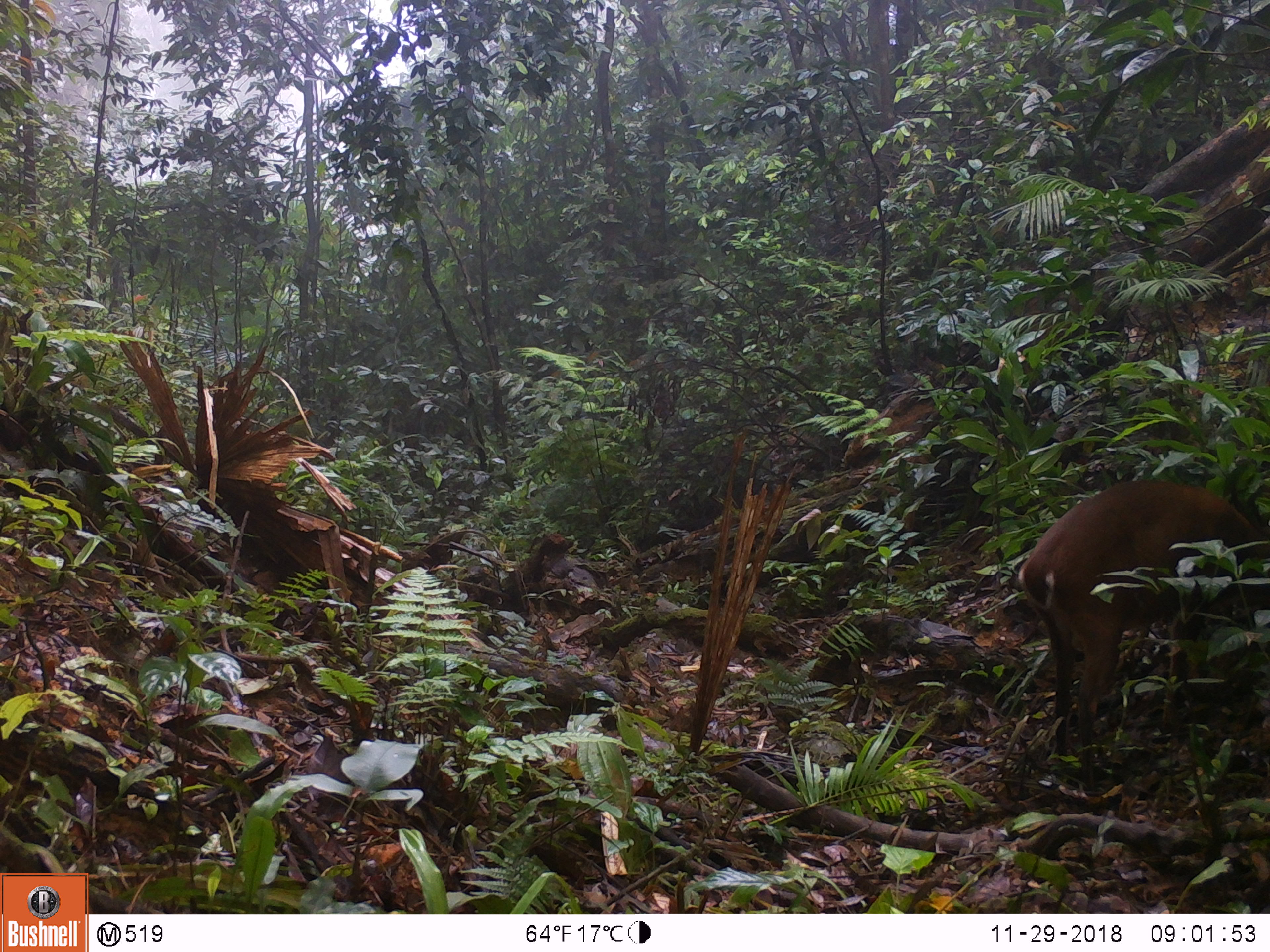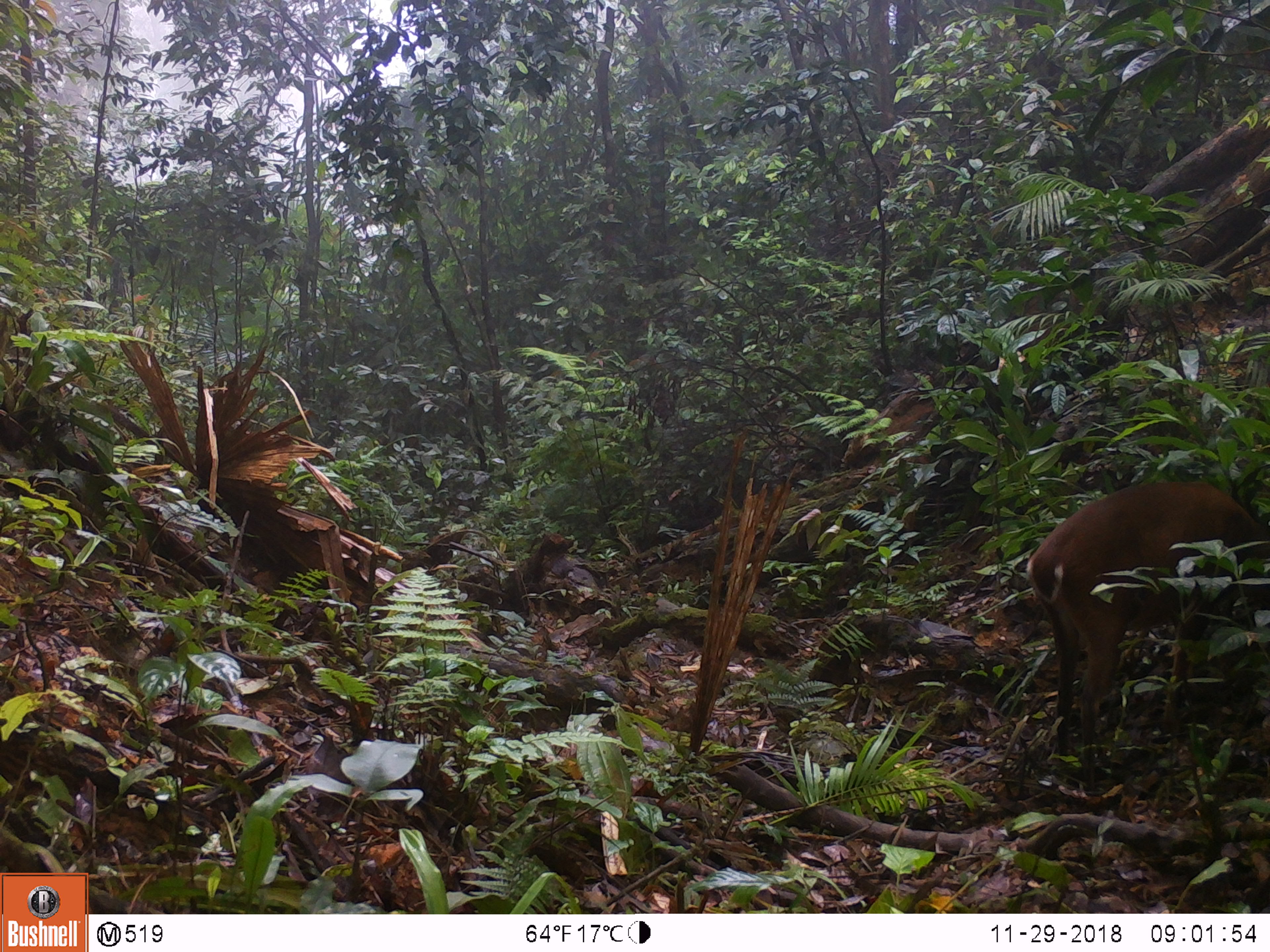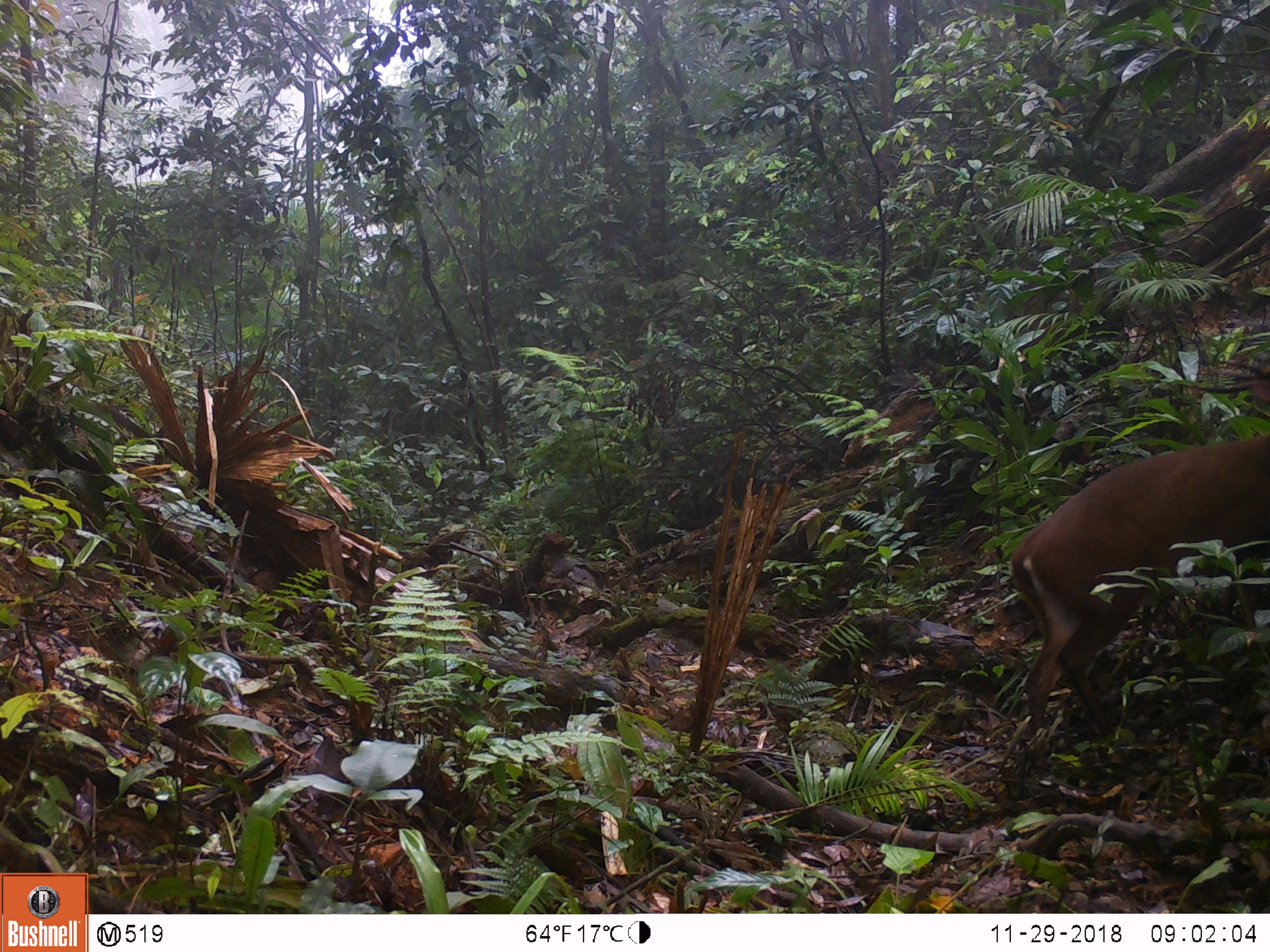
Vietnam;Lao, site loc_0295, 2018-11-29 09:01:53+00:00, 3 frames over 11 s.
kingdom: Animalia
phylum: Chordata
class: Mammalia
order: Artiodactyla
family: Cervidae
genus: Muntiacus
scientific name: Muntiacus vuquangensis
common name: large-antlered muntjac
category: large antlered muntjac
Large antlered muntjac (large-antlered muntjac) (Muntiacus vuquangensis). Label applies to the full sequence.